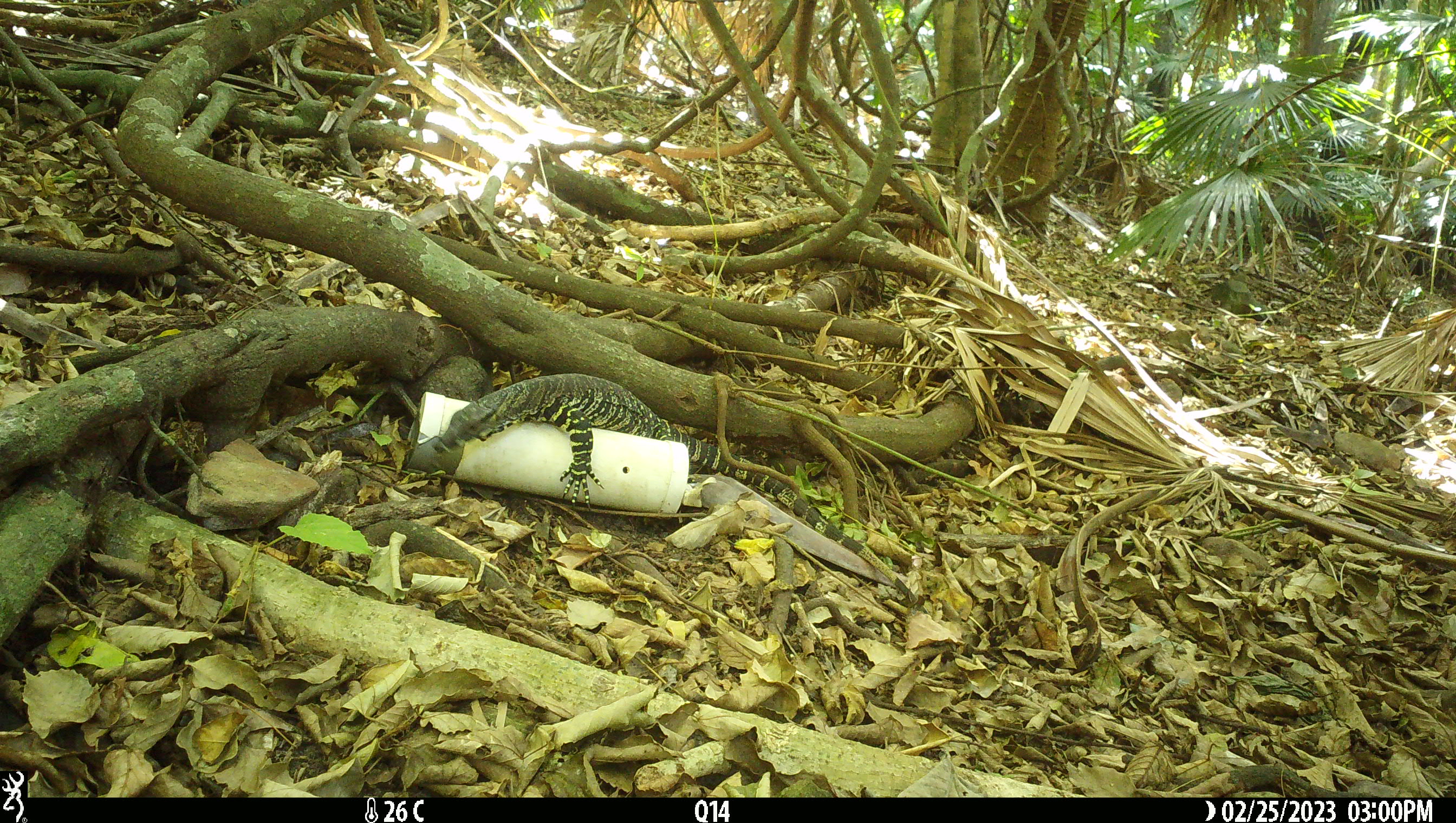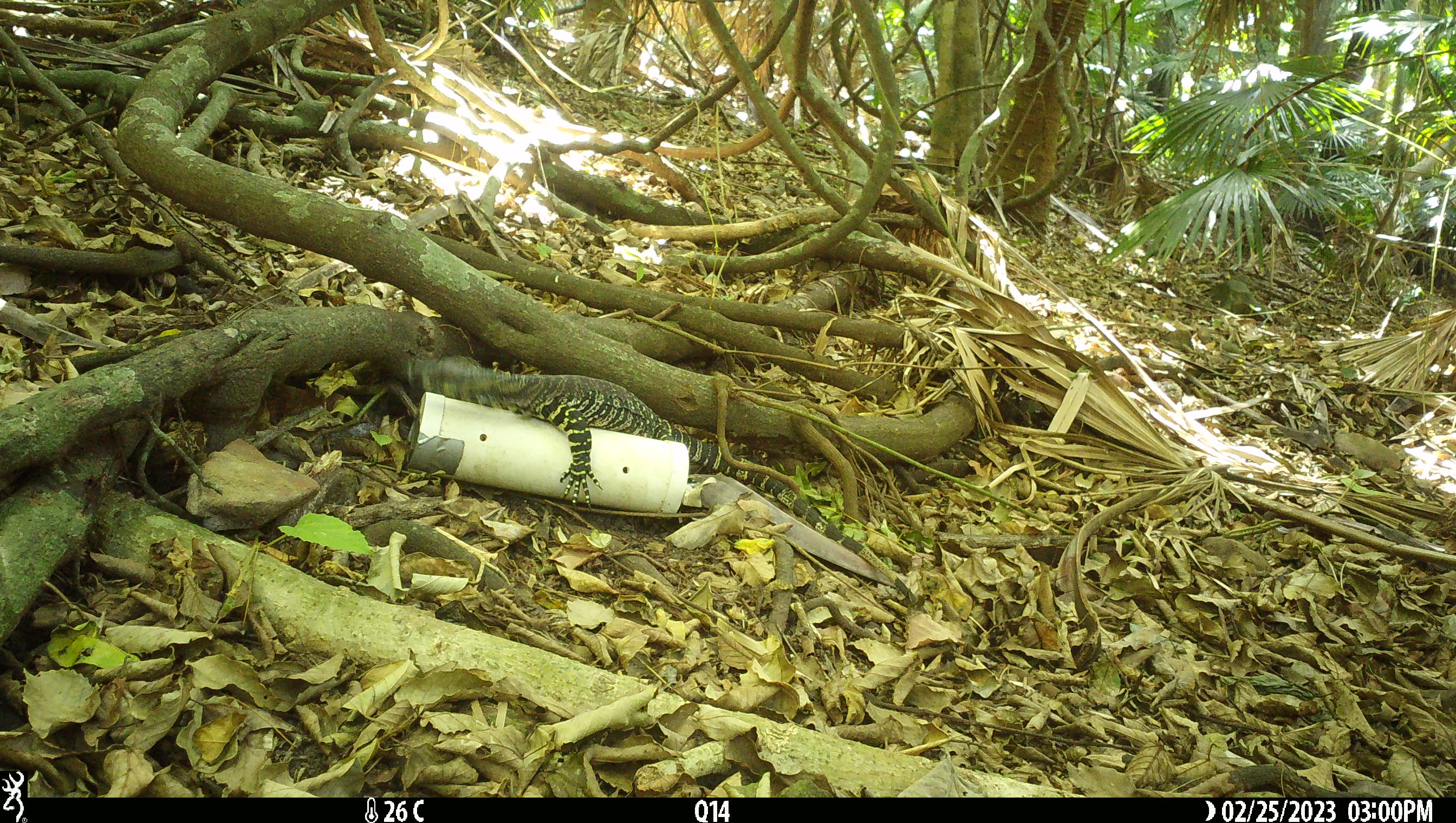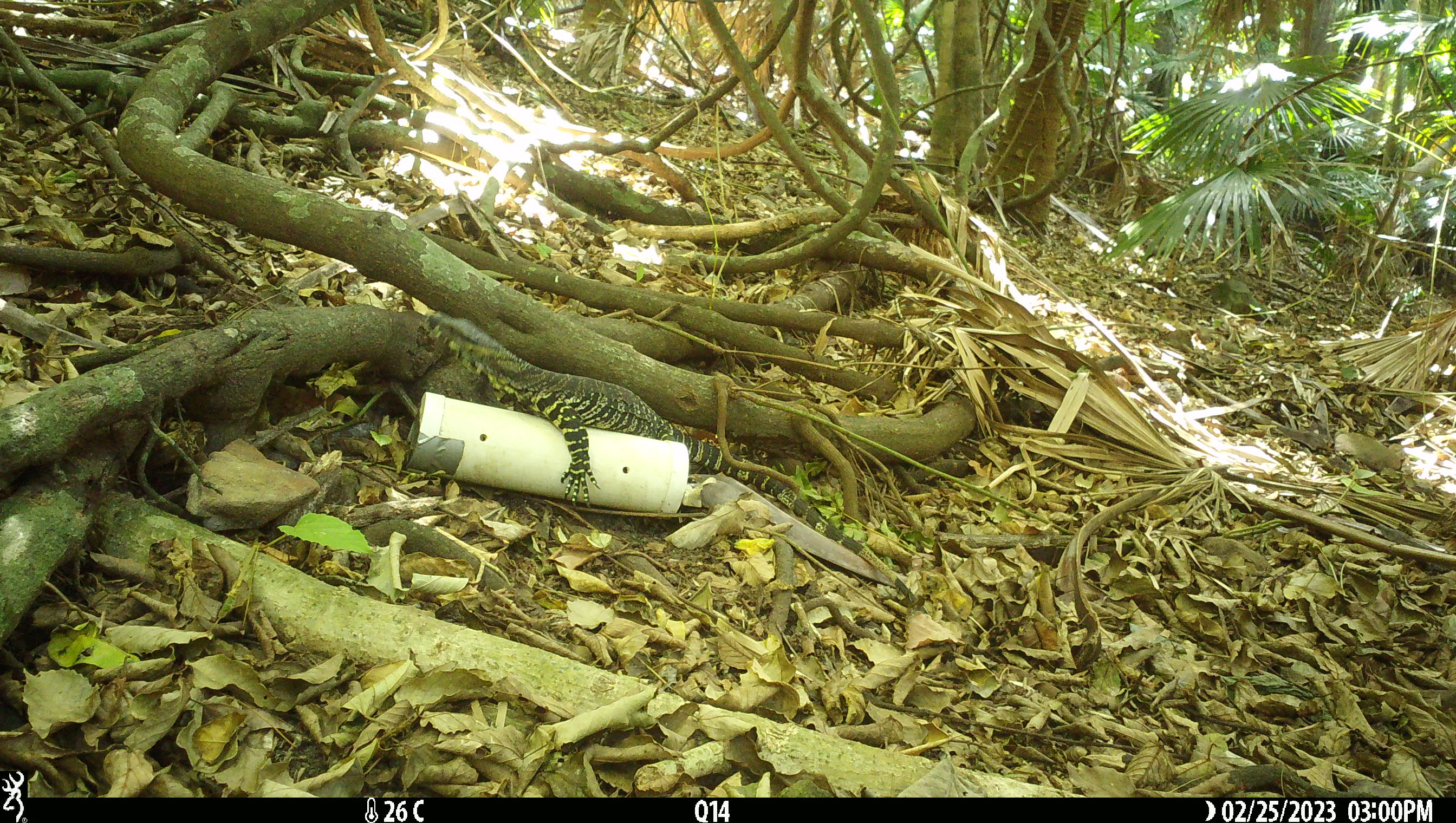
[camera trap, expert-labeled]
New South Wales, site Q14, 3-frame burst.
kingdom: Animalia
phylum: Chordata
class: Reptilia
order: Squamata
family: Varanidae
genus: Varanus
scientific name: Varanus varius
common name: lace monitor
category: goanna